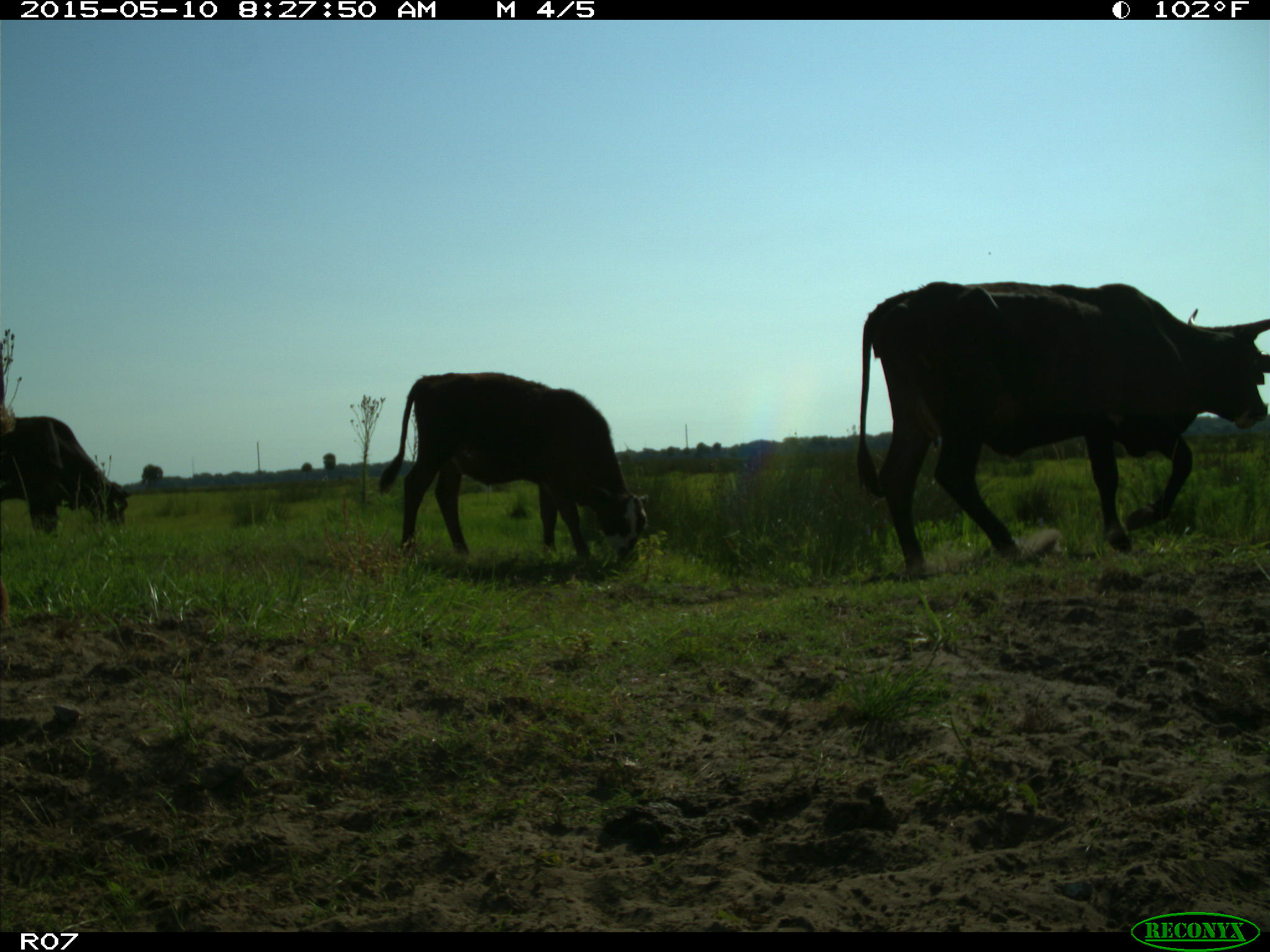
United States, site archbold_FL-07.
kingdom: Animalia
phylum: Chordata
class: Mammalia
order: Artiodactyla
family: Bovidae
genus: Bos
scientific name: Bos taurus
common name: domestic cow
Bos taurus (domestic cow).